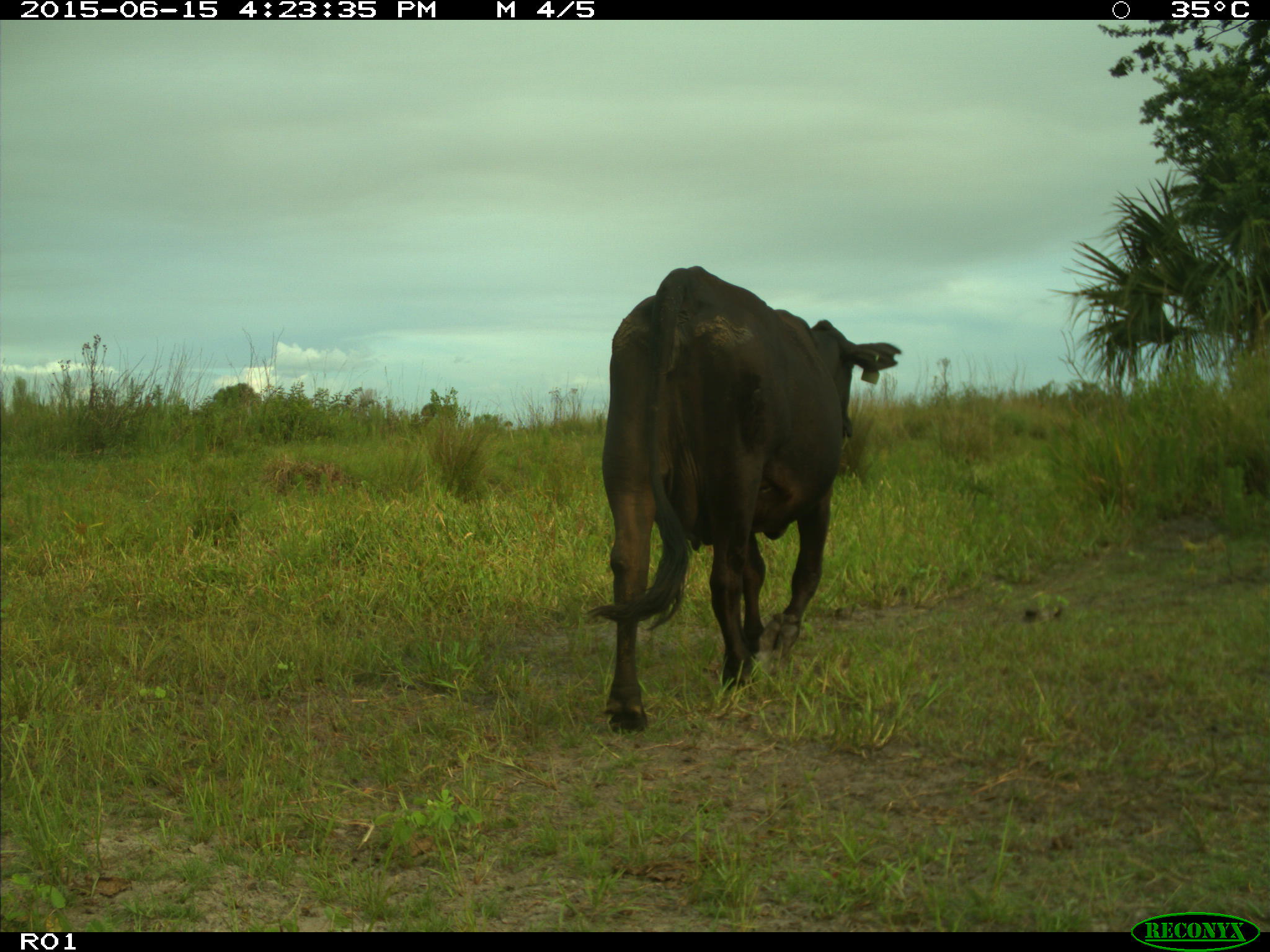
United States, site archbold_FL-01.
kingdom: Animalia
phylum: Chordata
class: Mammalia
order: Artiodactyla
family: Bovidae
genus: Bos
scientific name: Bos taurus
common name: domestic cow